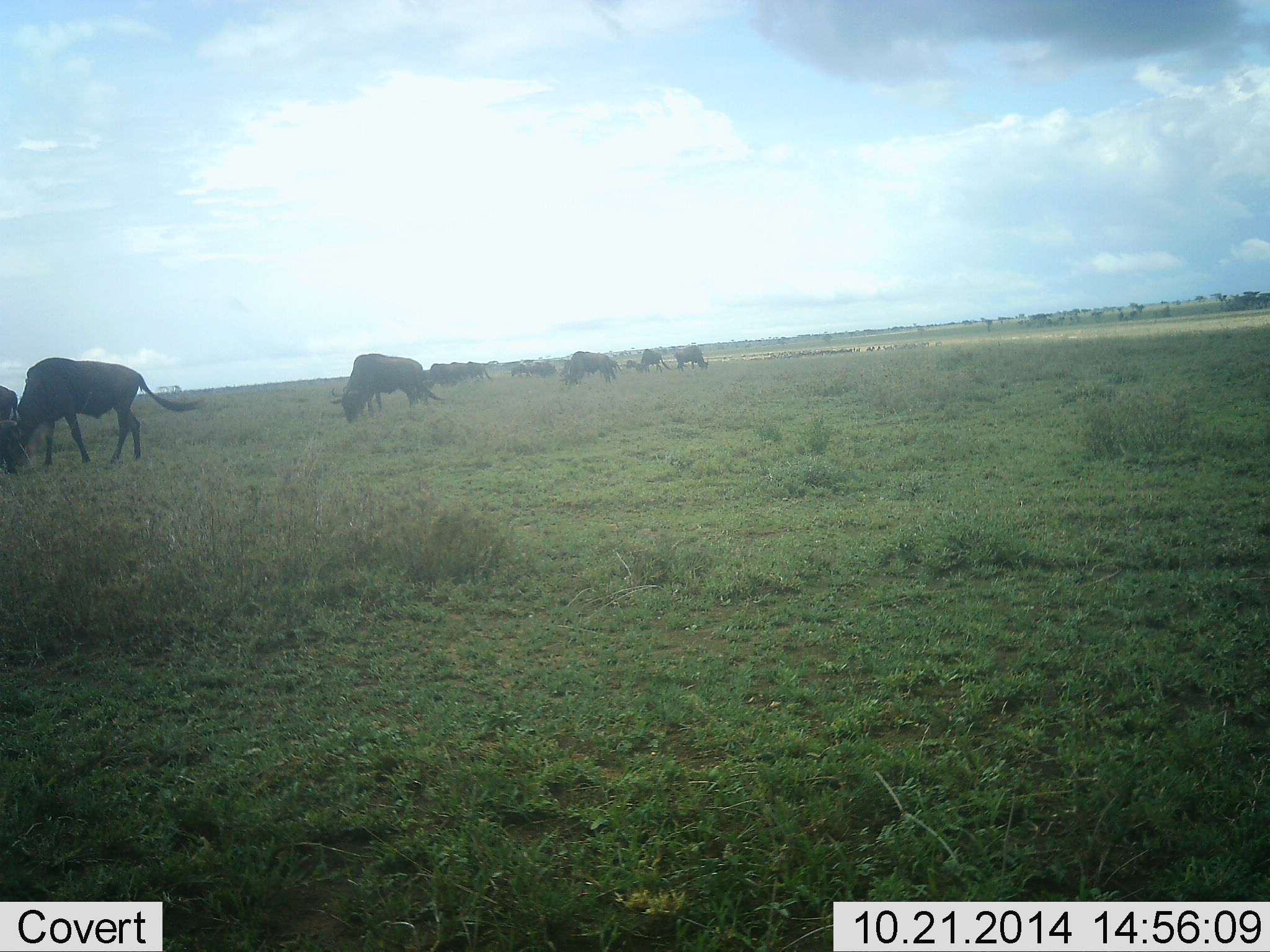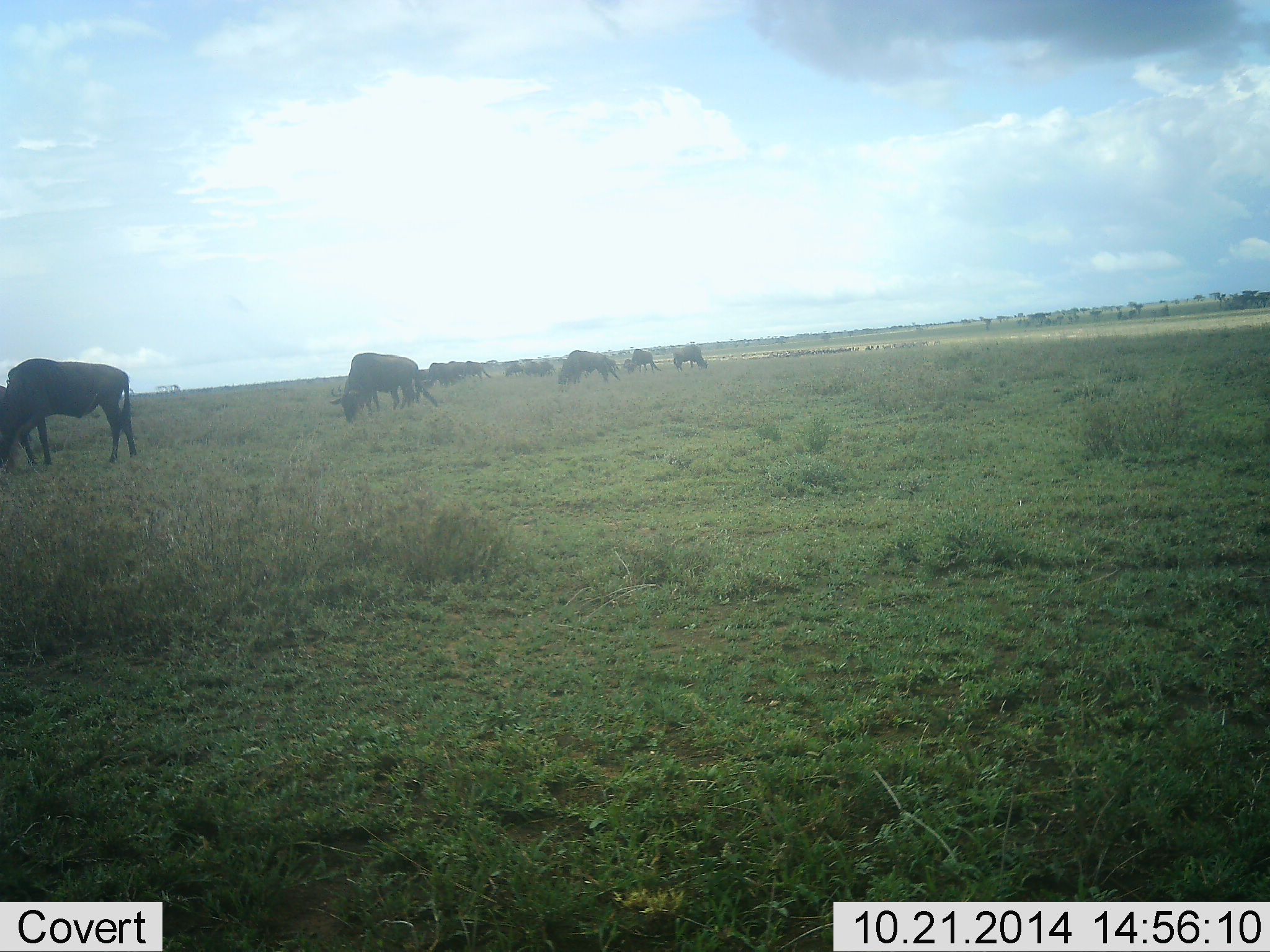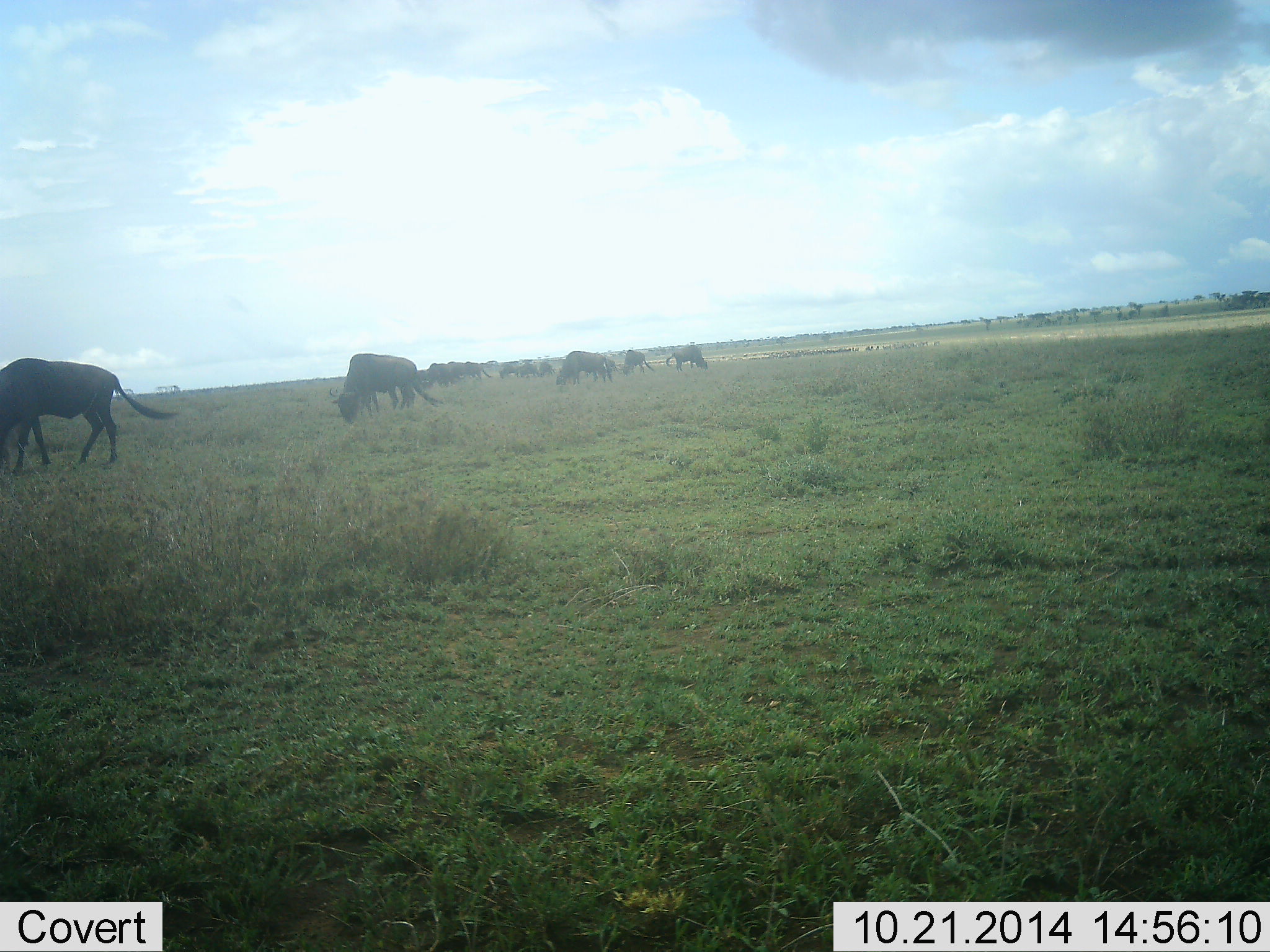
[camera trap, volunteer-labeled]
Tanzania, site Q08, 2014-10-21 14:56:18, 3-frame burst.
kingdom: Animalia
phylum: Chordata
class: Mammalia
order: Artiodactyla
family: Bovidae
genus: Connochaetes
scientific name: Connochaetes taurinus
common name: blue wildebeest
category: wildebeest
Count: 11-50.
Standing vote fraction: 50%.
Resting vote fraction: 0%.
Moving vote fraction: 60%.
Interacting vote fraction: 0%.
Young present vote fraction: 0%.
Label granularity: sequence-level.